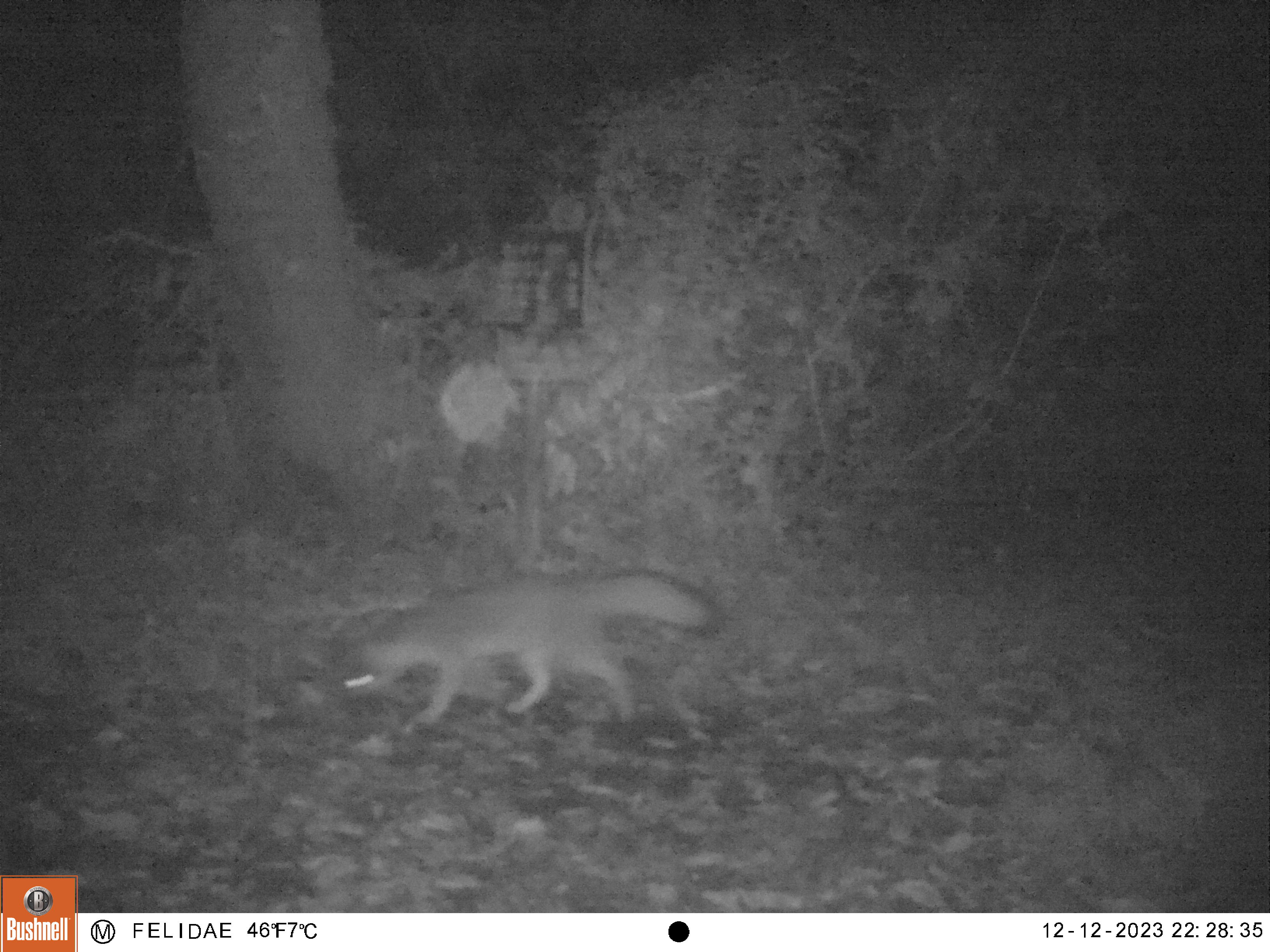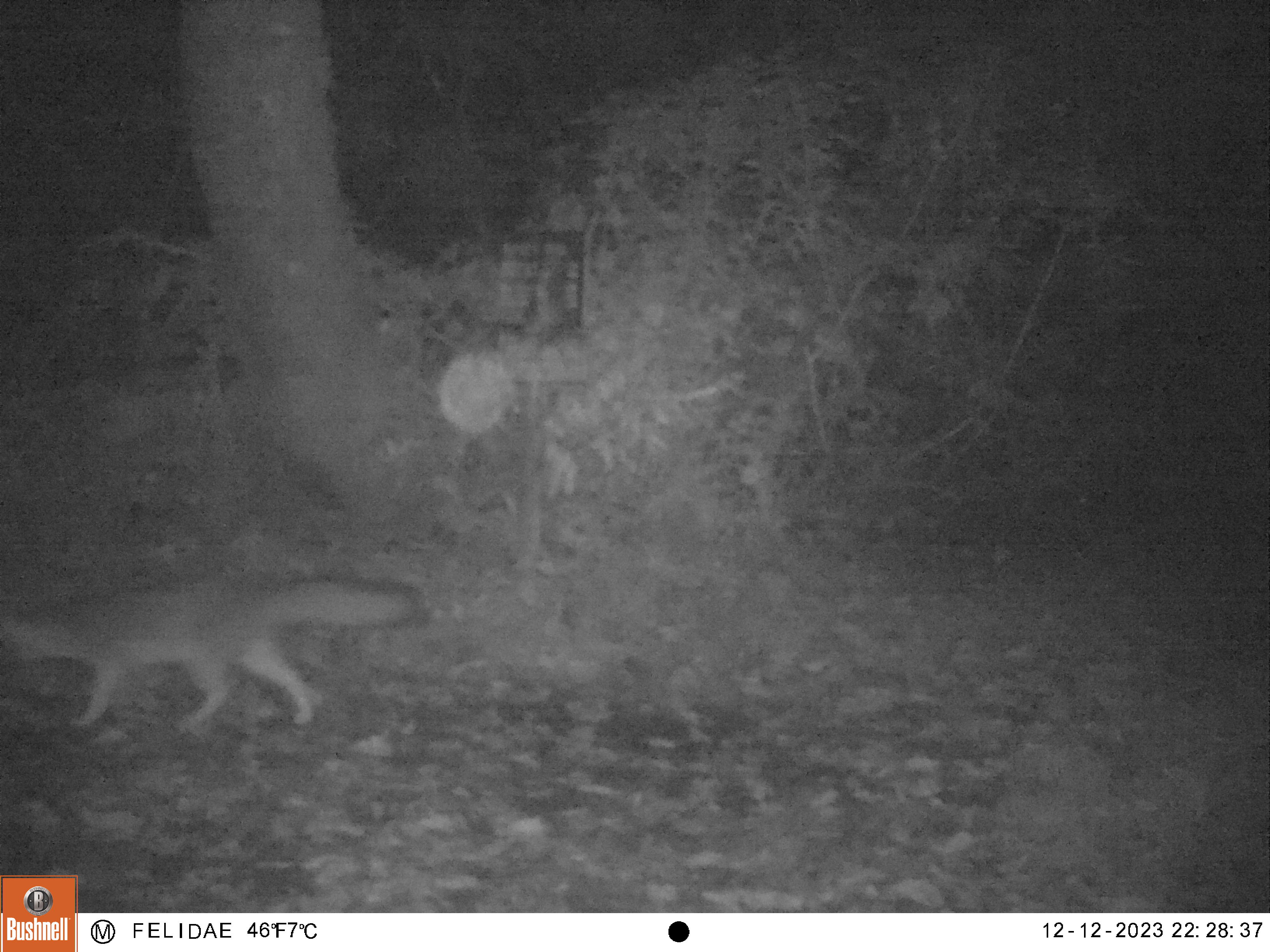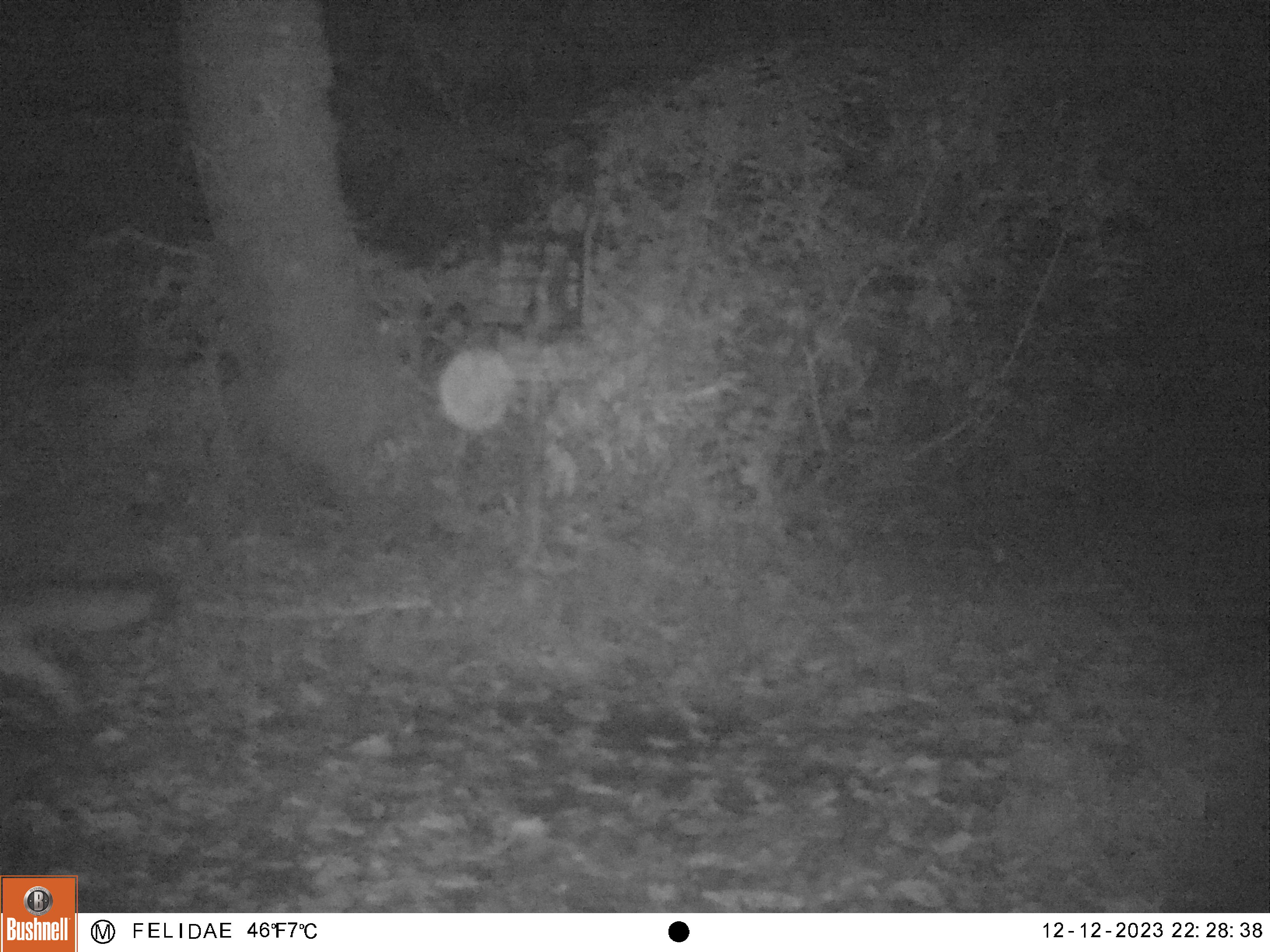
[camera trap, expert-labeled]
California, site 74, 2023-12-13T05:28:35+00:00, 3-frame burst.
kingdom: Animalia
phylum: Chordata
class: Mammalia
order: Carnivora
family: Canidae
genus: Urocyon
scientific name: Urocyon cinereoargenteus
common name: gray fox